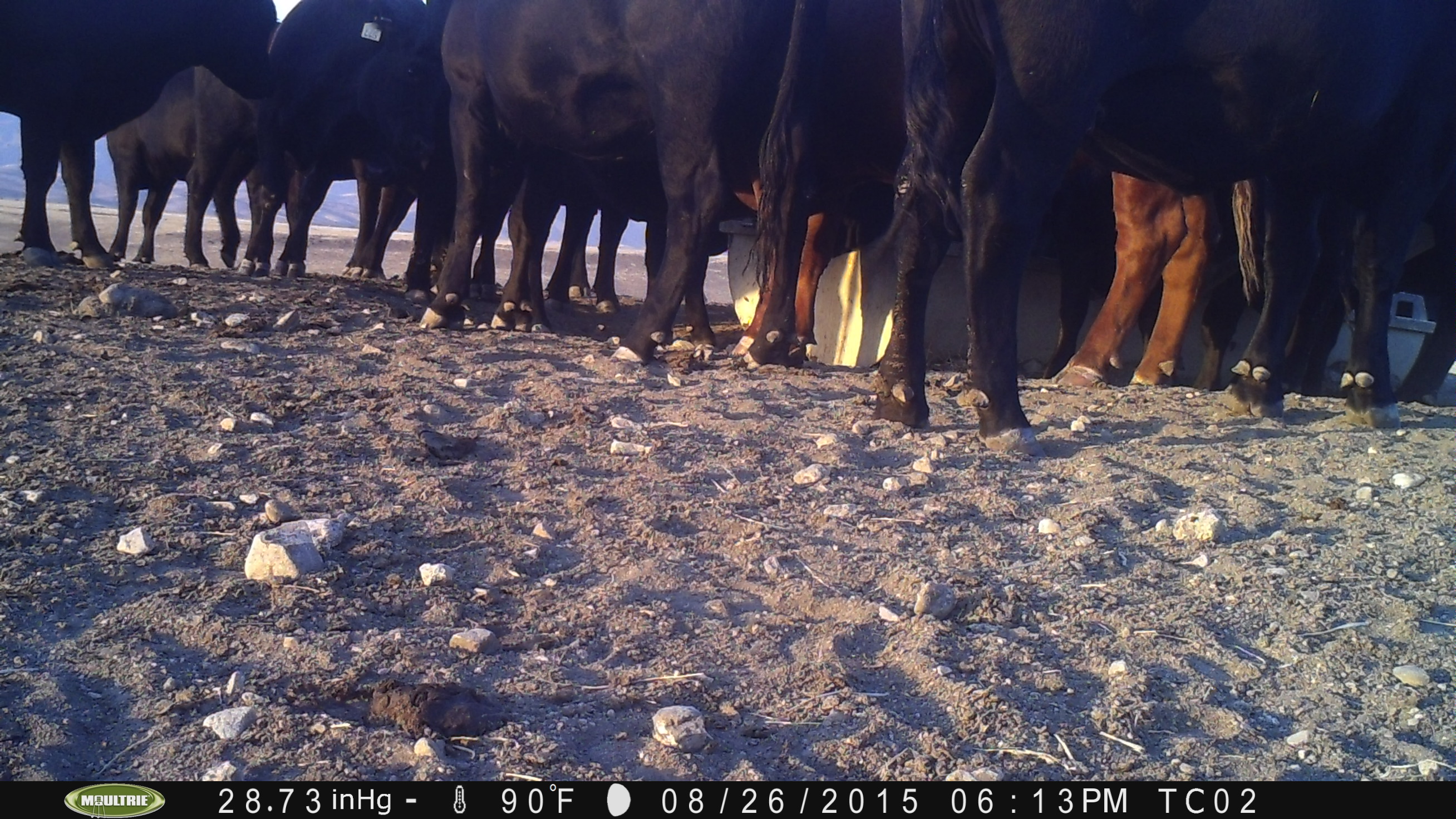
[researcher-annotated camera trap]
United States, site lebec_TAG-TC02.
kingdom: Animalia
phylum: Chordata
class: Mammalia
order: Artiodactyla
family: Bovidae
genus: Bos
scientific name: Bos taurus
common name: domestic cow